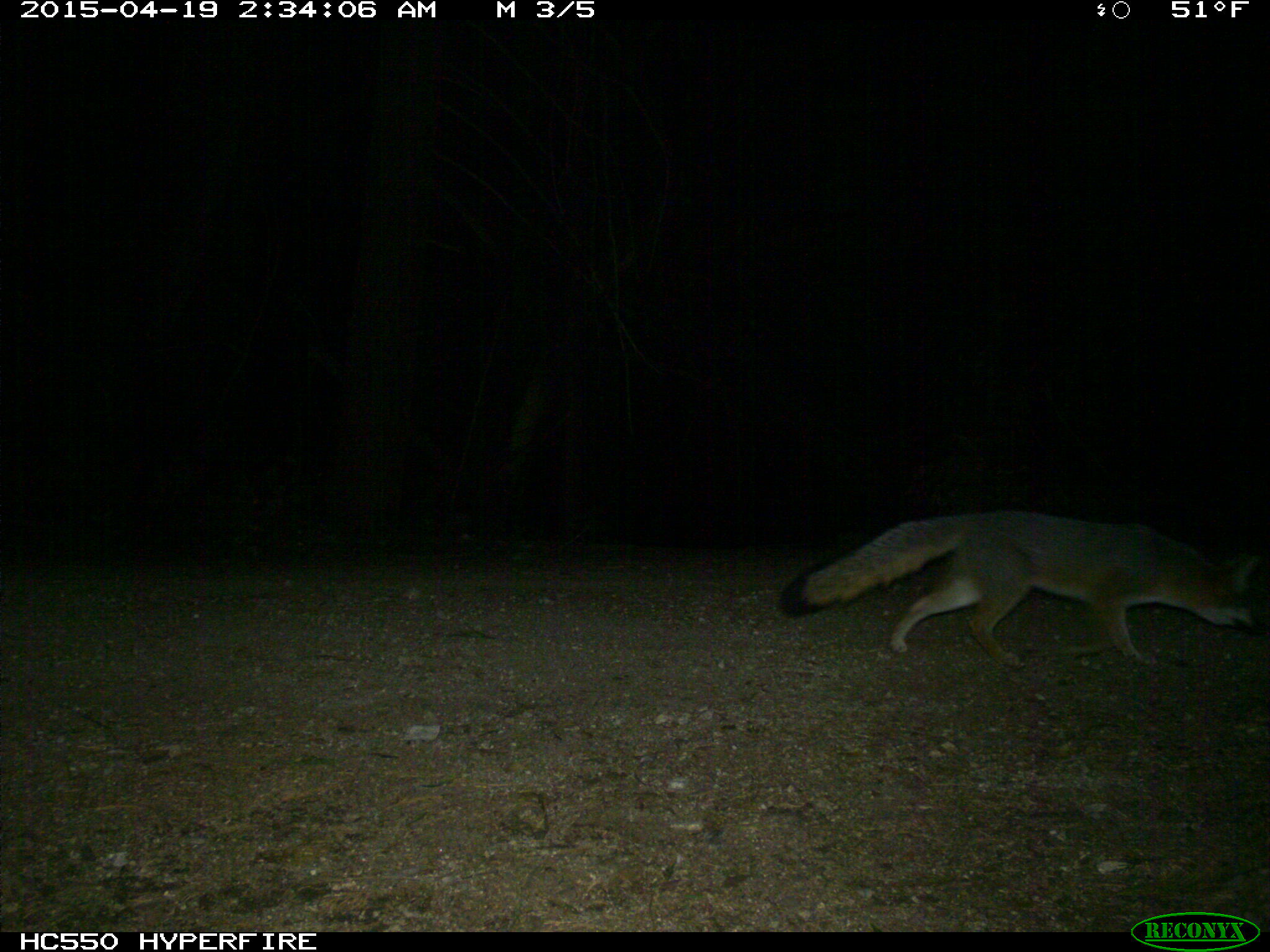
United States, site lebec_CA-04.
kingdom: Animalia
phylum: Chordata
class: Mammalia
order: Carnivora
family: Canidae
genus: Urocyon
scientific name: Urocyon cinereoargenteus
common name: gray fox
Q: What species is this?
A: Urocyon cinereoargenteus (gray fox).